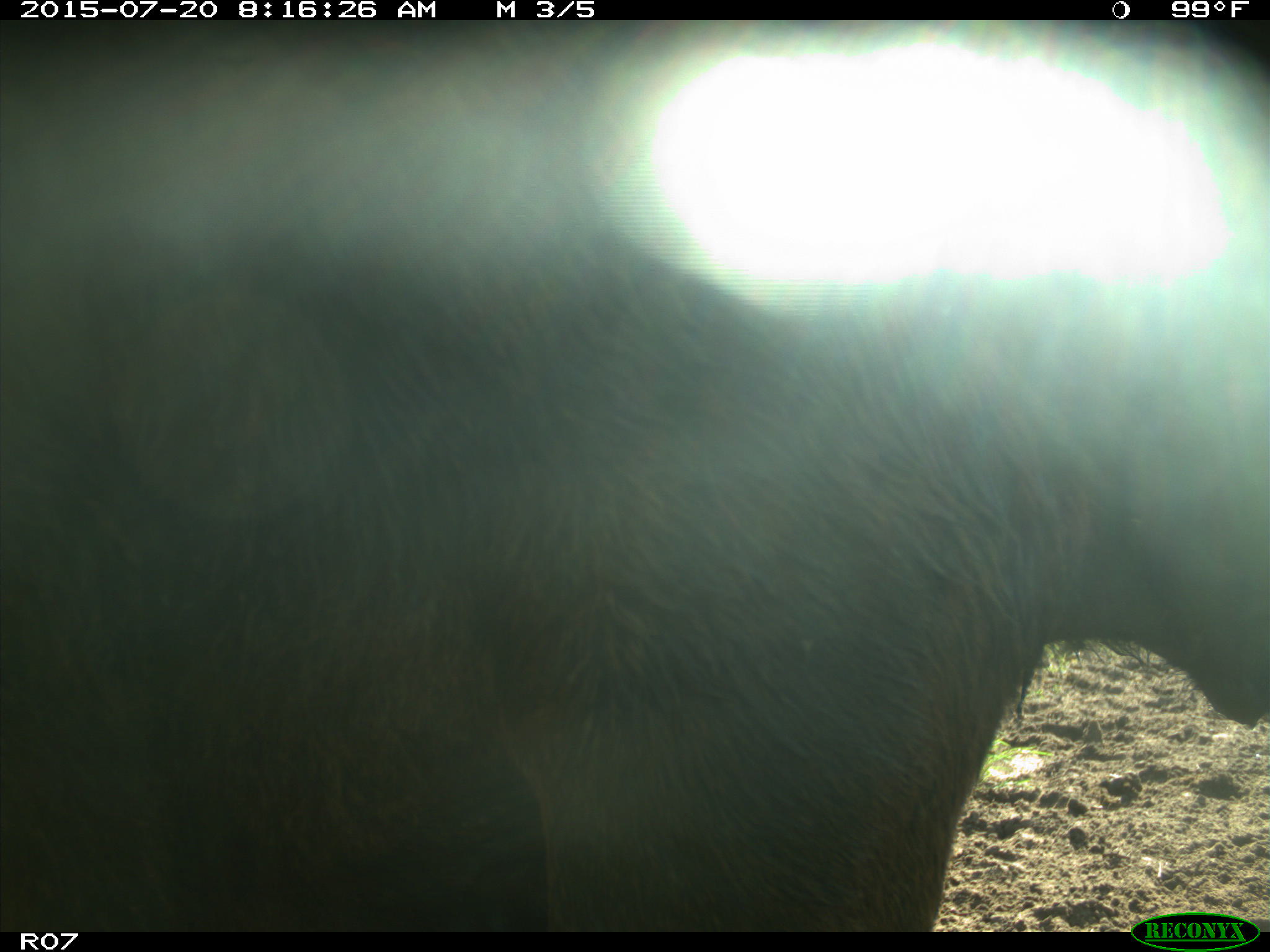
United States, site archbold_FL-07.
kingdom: Animalia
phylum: Chordata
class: Mammalia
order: Artiodactyla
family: Bovidae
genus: Bos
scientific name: Bos taurus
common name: domestic cow